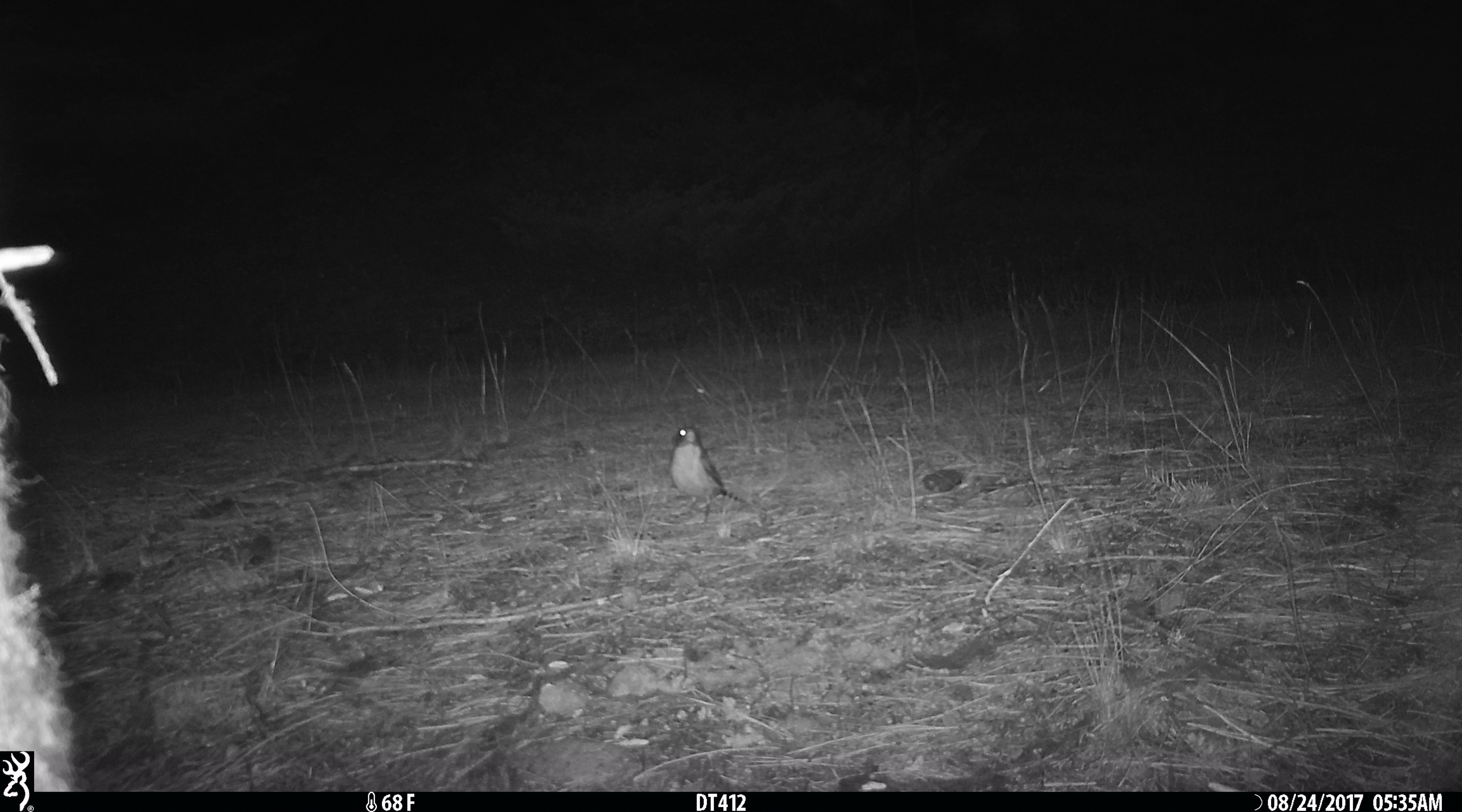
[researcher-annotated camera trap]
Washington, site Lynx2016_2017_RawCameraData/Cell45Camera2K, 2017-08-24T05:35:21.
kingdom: Animalia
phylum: Chordata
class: Aves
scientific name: Aves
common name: birds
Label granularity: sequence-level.